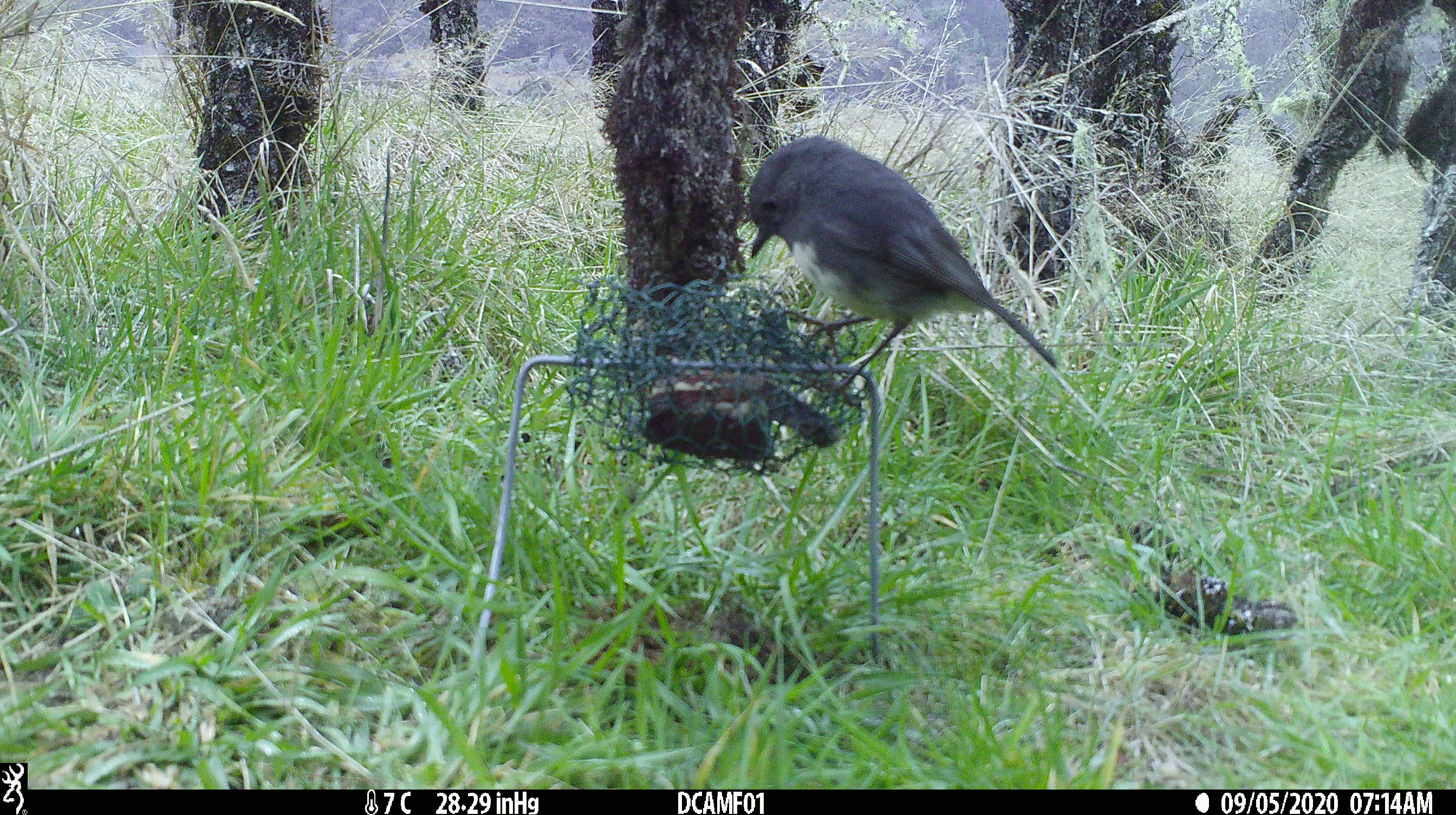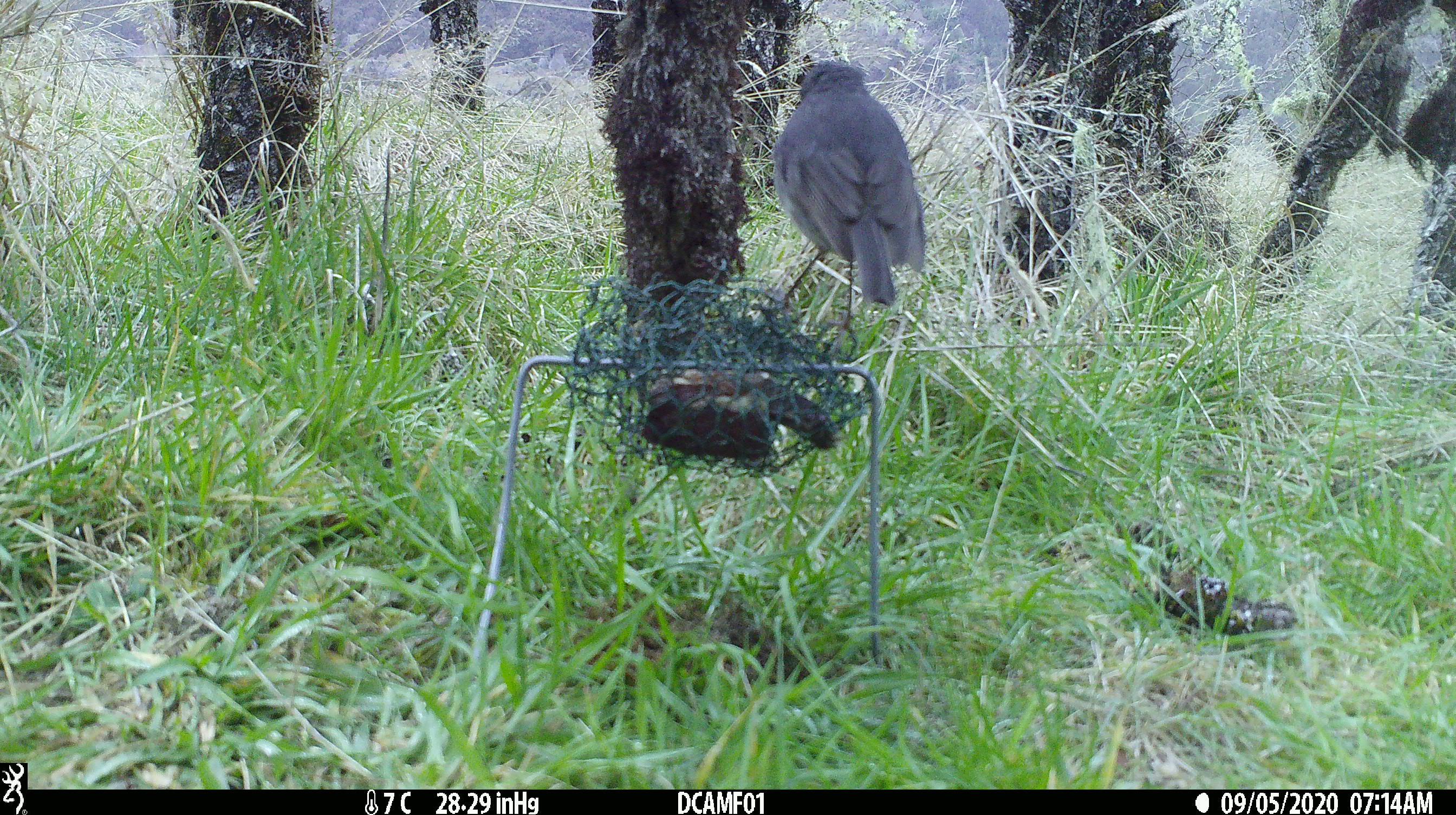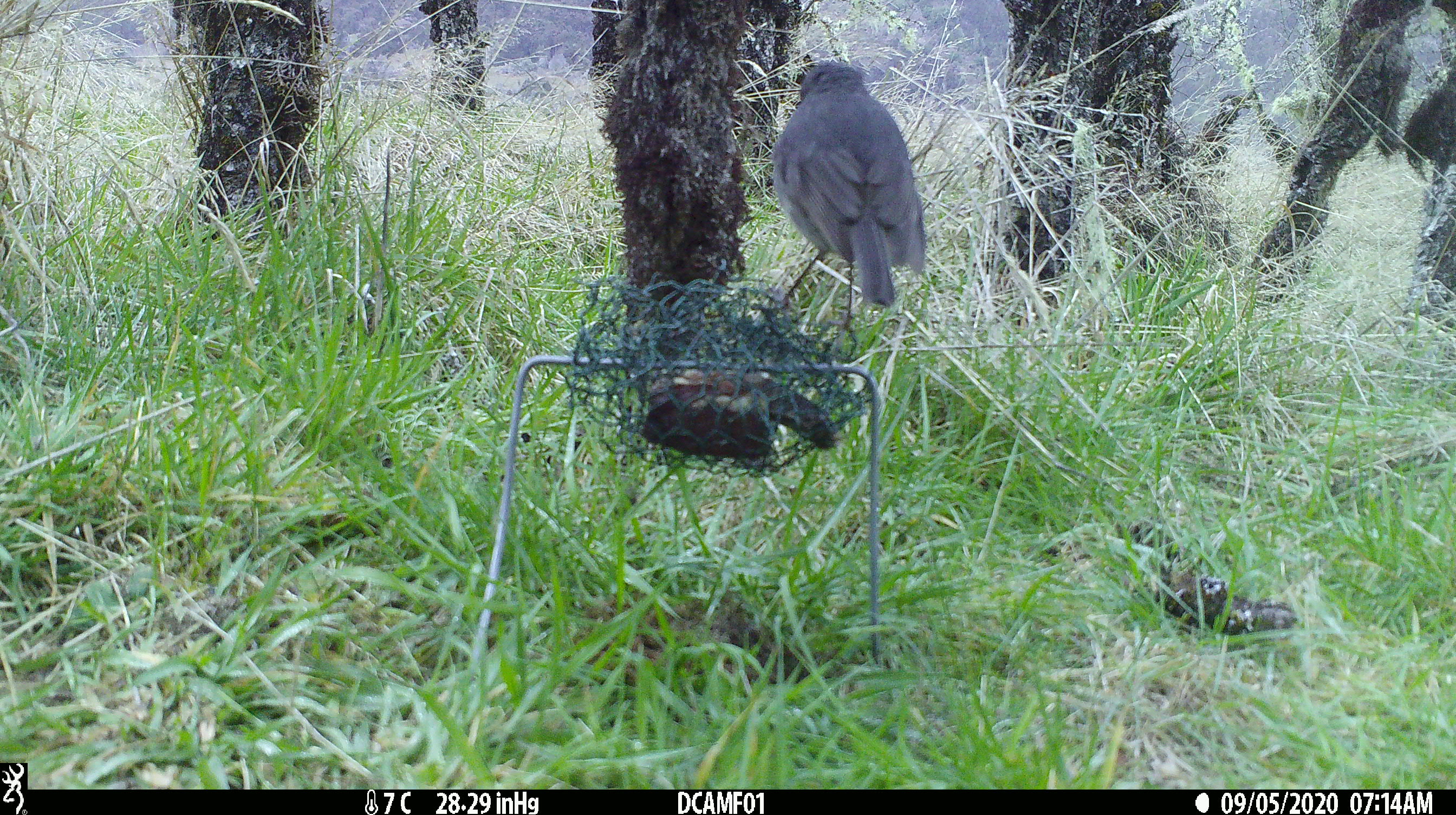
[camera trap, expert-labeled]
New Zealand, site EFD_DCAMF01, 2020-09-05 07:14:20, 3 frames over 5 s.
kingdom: Animalia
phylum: Chordata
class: Aves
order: Passeriformes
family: Petroicidae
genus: Petroica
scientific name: Petroica australis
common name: new zealand robin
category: robin